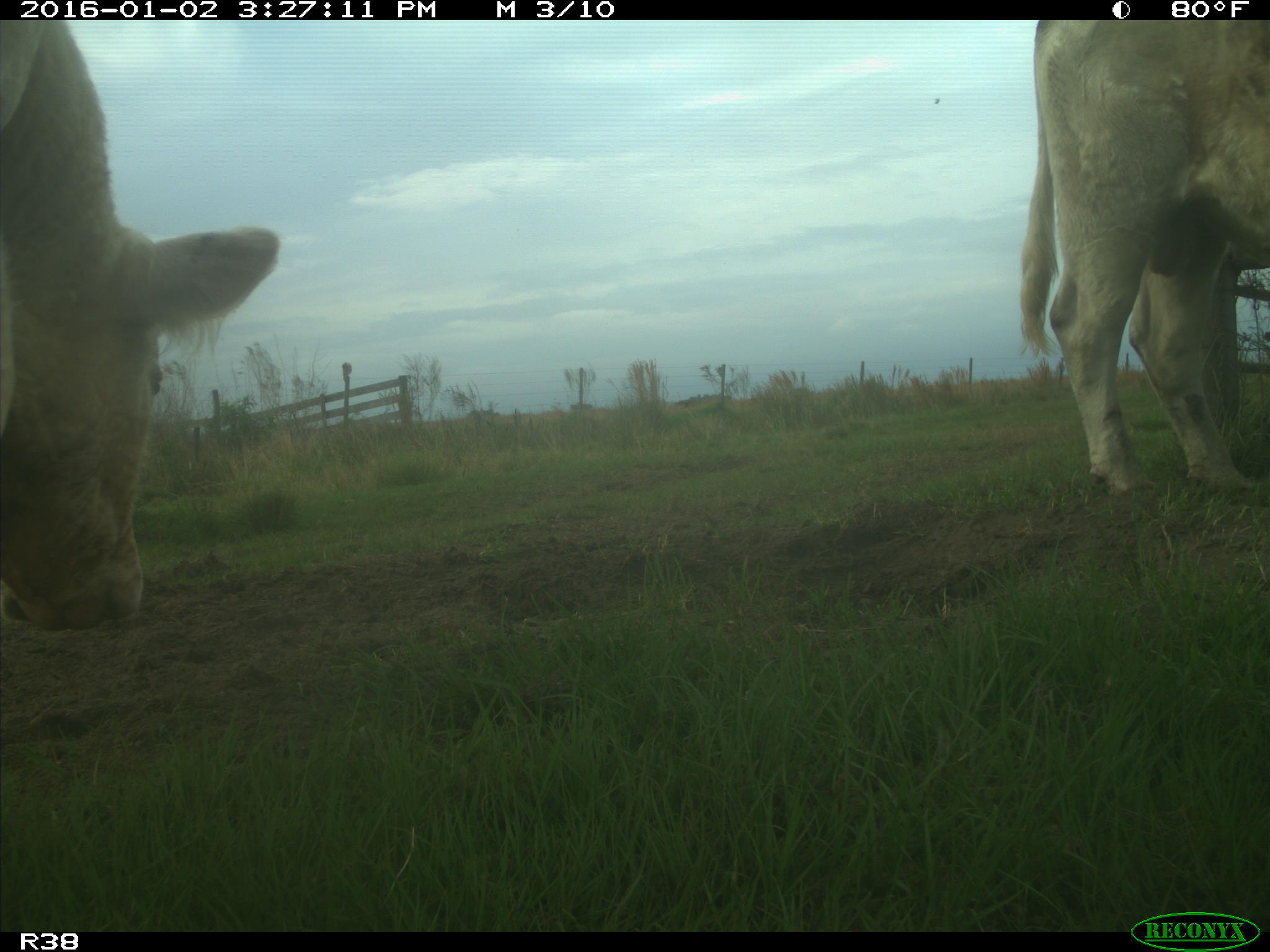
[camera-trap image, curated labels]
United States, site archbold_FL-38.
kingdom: Animalia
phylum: Chordata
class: Mammalia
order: Artiodactyla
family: Bovidae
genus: Bos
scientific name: Bos taurus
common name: domestic cow